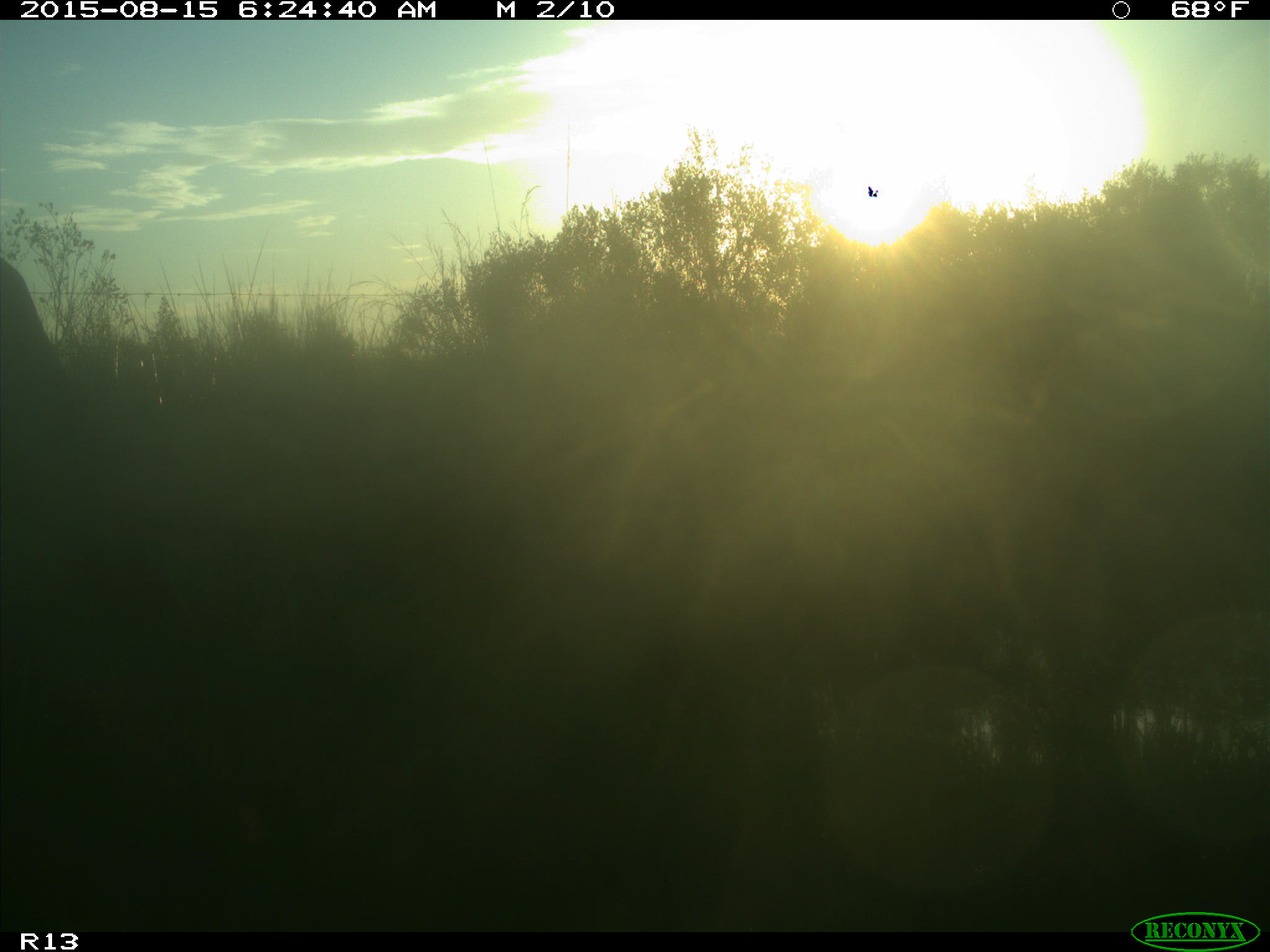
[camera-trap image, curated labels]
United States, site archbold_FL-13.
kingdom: Animalia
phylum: Chordata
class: Mammalia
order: Artiodactyla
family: Bovidae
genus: Bos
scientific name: Bos taurus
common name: domestic cow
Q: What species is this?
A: Bos taurus (domestic cow).